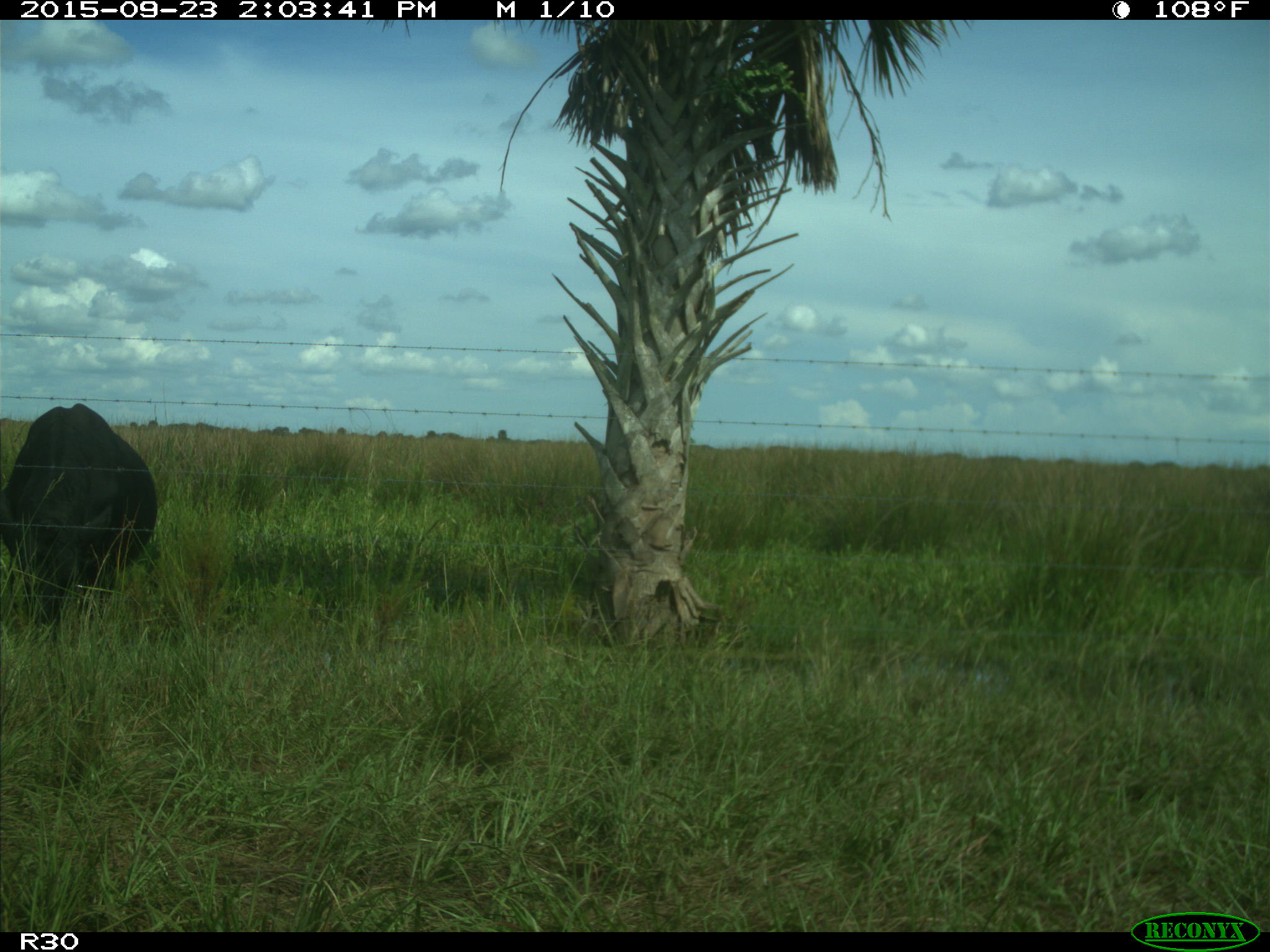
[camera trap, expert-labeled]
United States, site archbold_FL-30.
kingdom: Animalia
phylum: Chordata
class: Mammalia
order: Artiodactyla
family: Bovidae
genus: Bos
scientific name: Bos taurus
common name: domestic cow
Bos taurus (domestic cow).